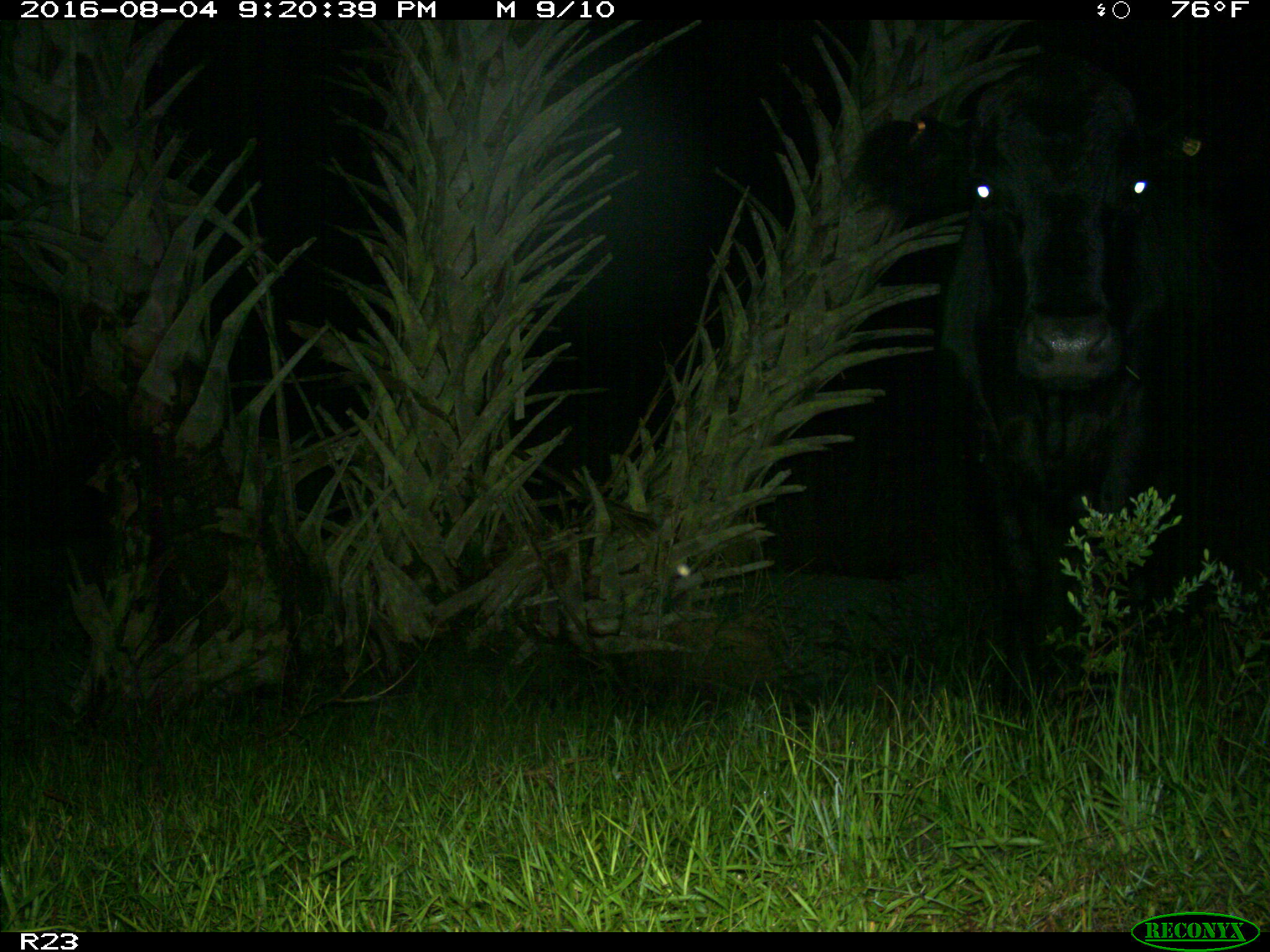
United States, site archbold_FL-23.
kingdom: Animalia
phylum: Chordata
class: Mammalia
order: Artiodactyla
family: Bovidae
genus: Bos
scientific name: Bos taurus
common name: domestic cow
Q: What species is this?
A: Bos taurus (domestic cow).